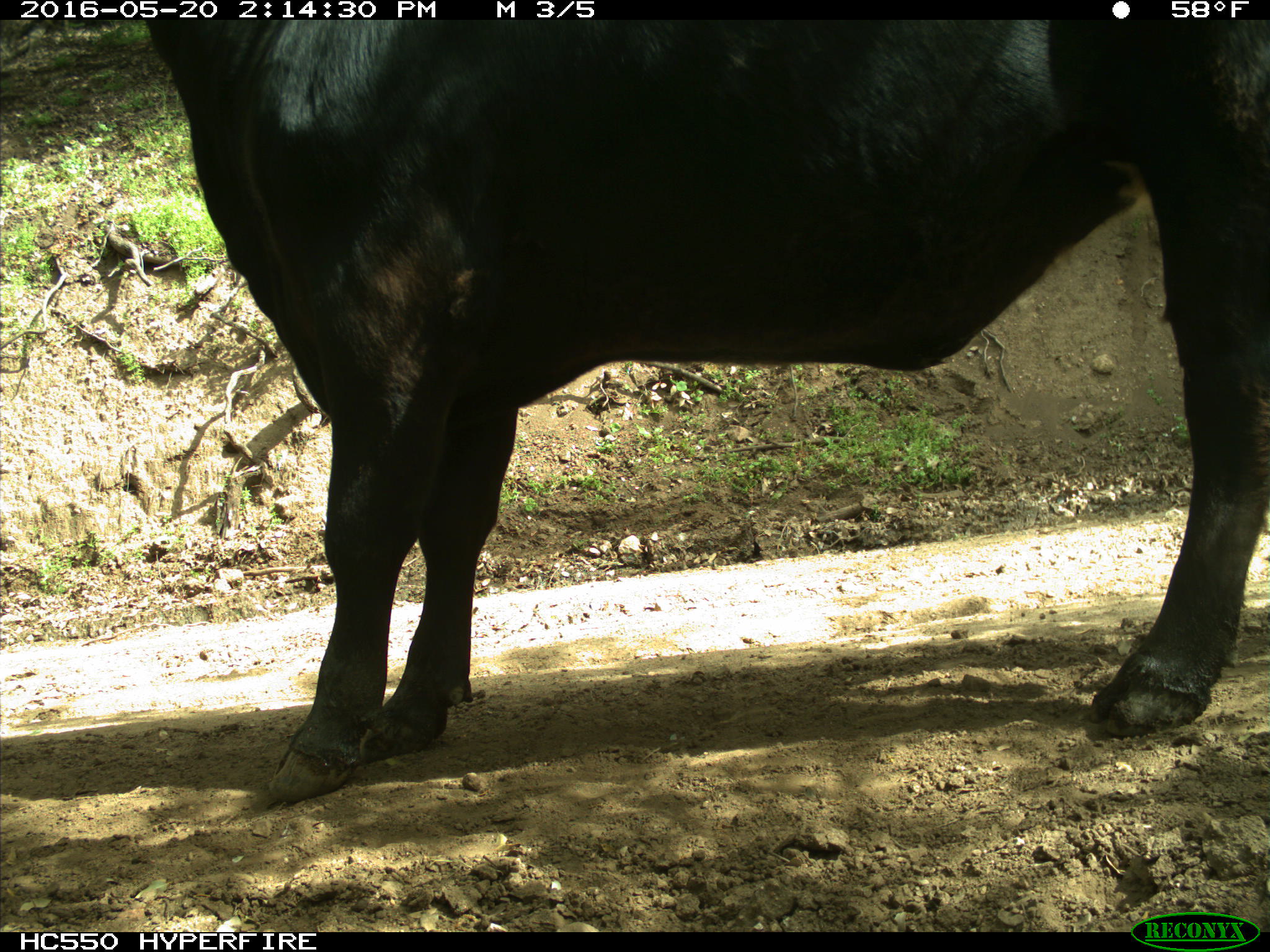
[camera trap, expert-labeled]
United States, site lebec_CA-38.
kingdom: Animalia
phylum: Chordata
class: Mammalia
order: Artiodactyla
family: Bovidae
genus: Bos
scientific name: Bos taurus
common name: domestic cow